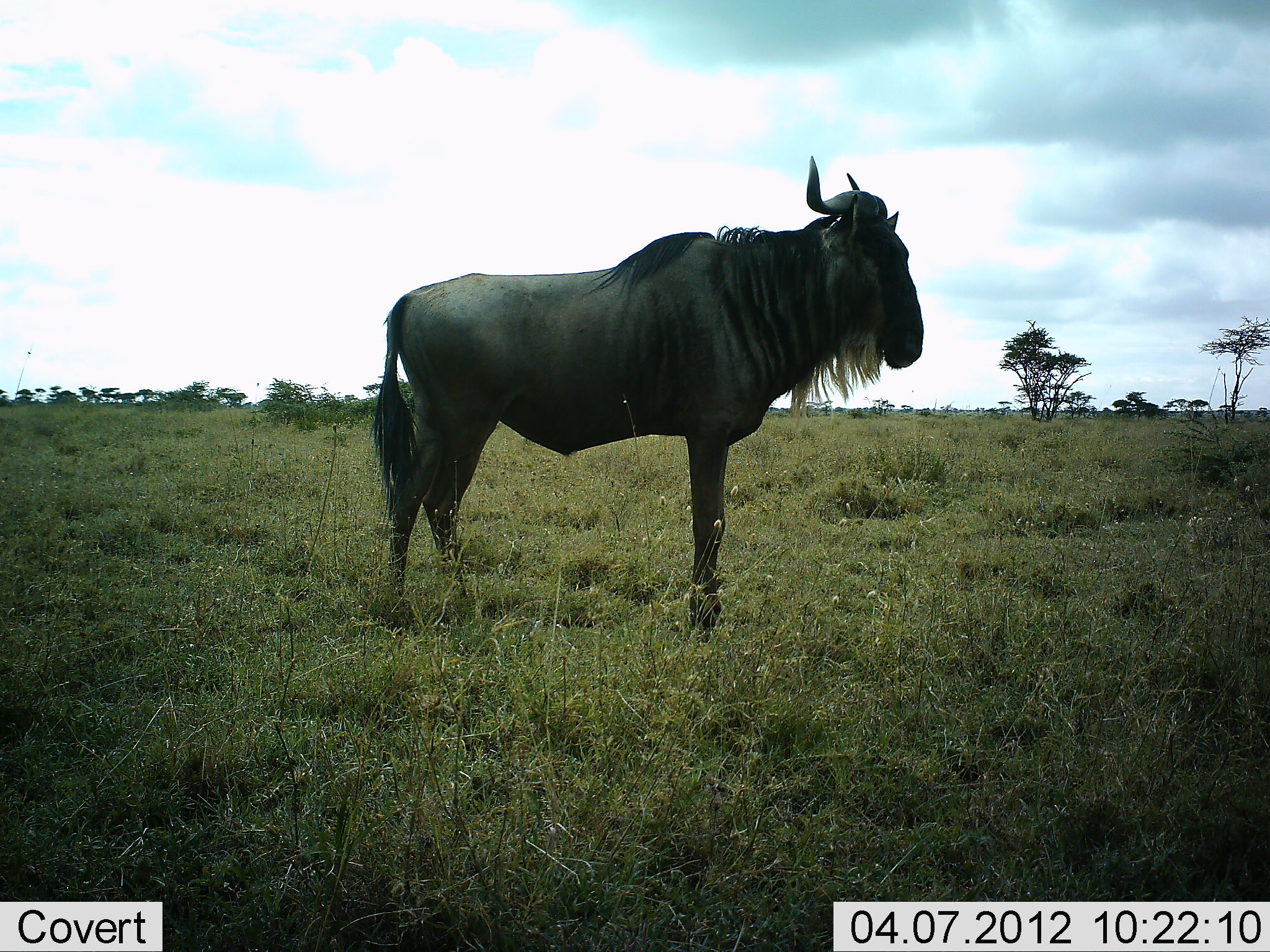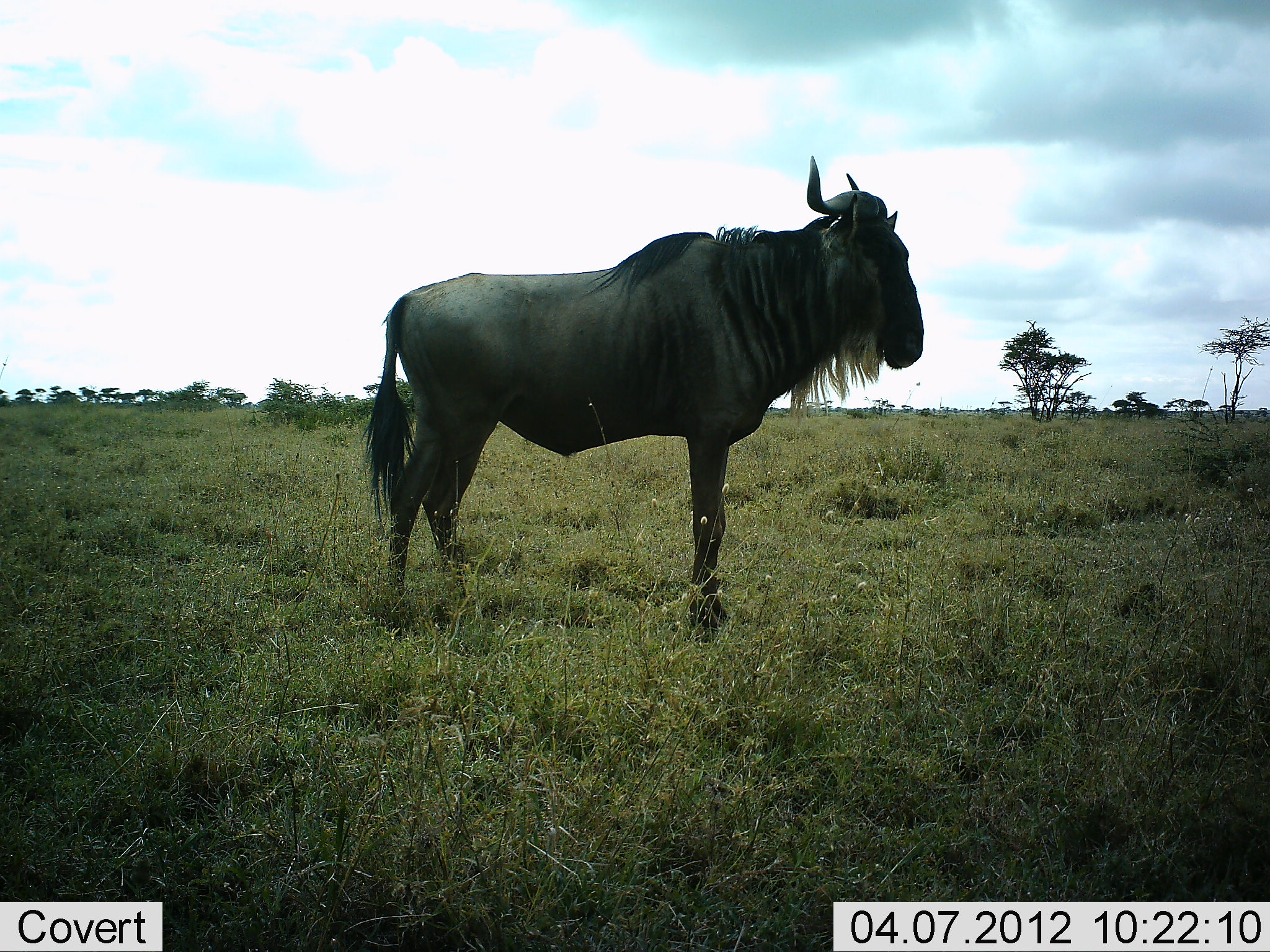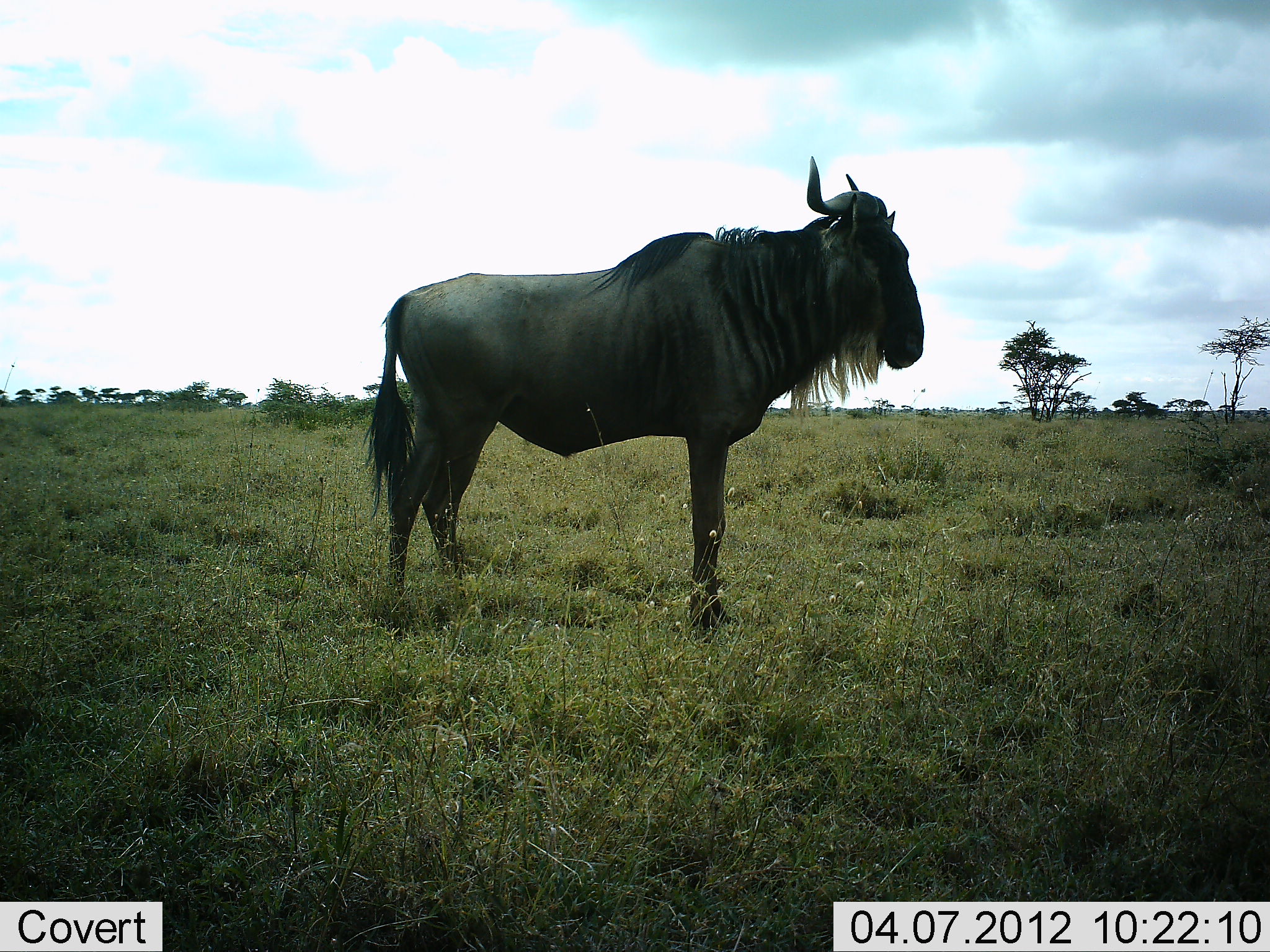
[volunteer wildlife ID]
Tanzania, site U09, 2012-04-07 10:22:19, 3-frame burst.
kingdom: Animalia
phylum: Chordata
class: Mammalia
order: Artiodactyla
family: Bovidae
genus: Connochaetes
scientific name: Connochaetes taurinus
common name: blue wildebeest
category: wildebeest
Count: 1.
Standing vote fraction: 100%.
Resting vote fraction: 4%.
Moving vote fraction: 0%.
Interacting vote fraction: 0%.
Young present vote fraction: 0%.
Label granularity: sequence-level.